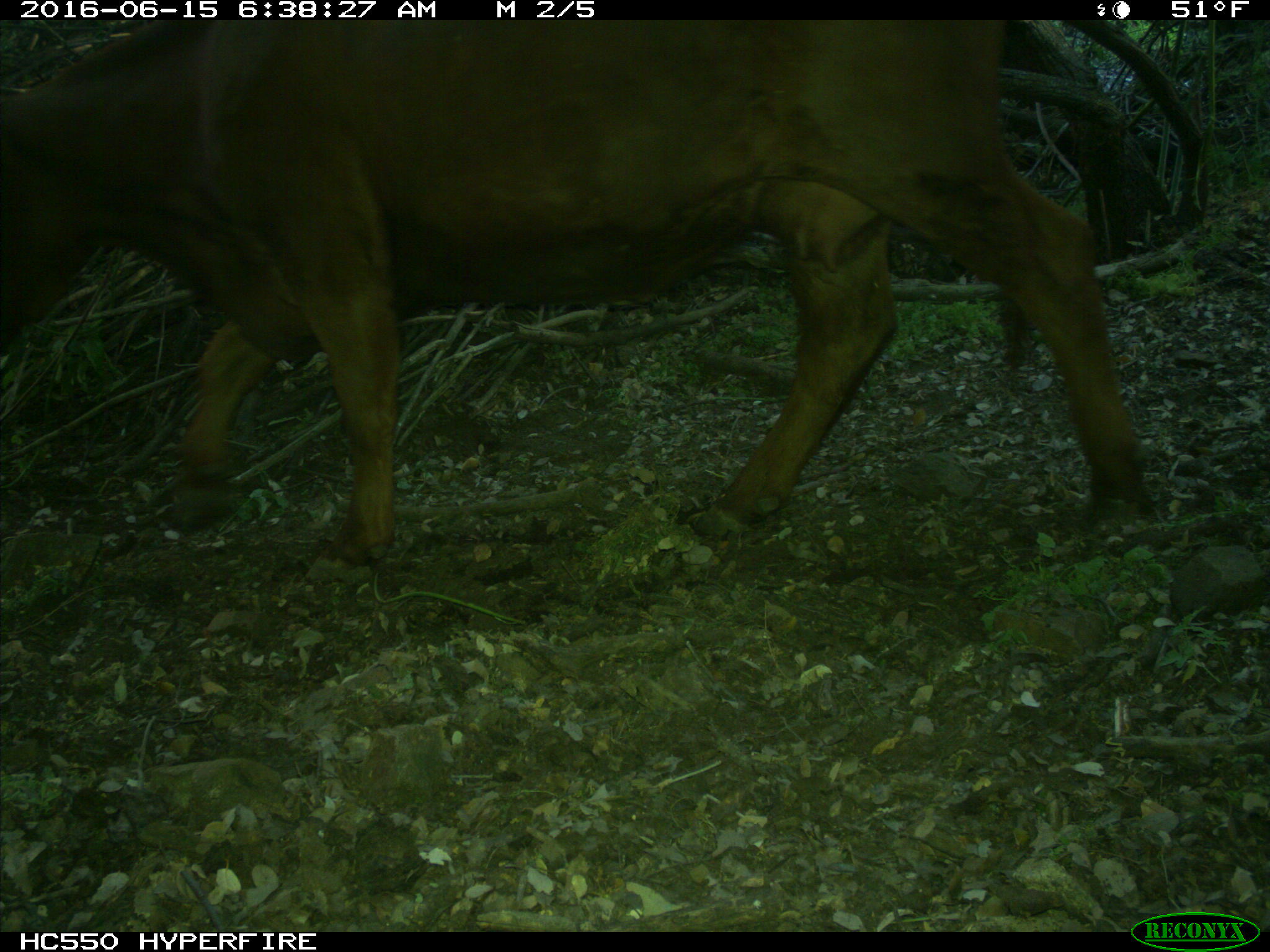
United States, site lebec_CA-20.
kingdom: Animalia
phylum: Chordata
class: Mammalia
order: Artiodactyla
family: Bovidae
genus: Bos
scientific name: Bos taurus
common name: domestic cow